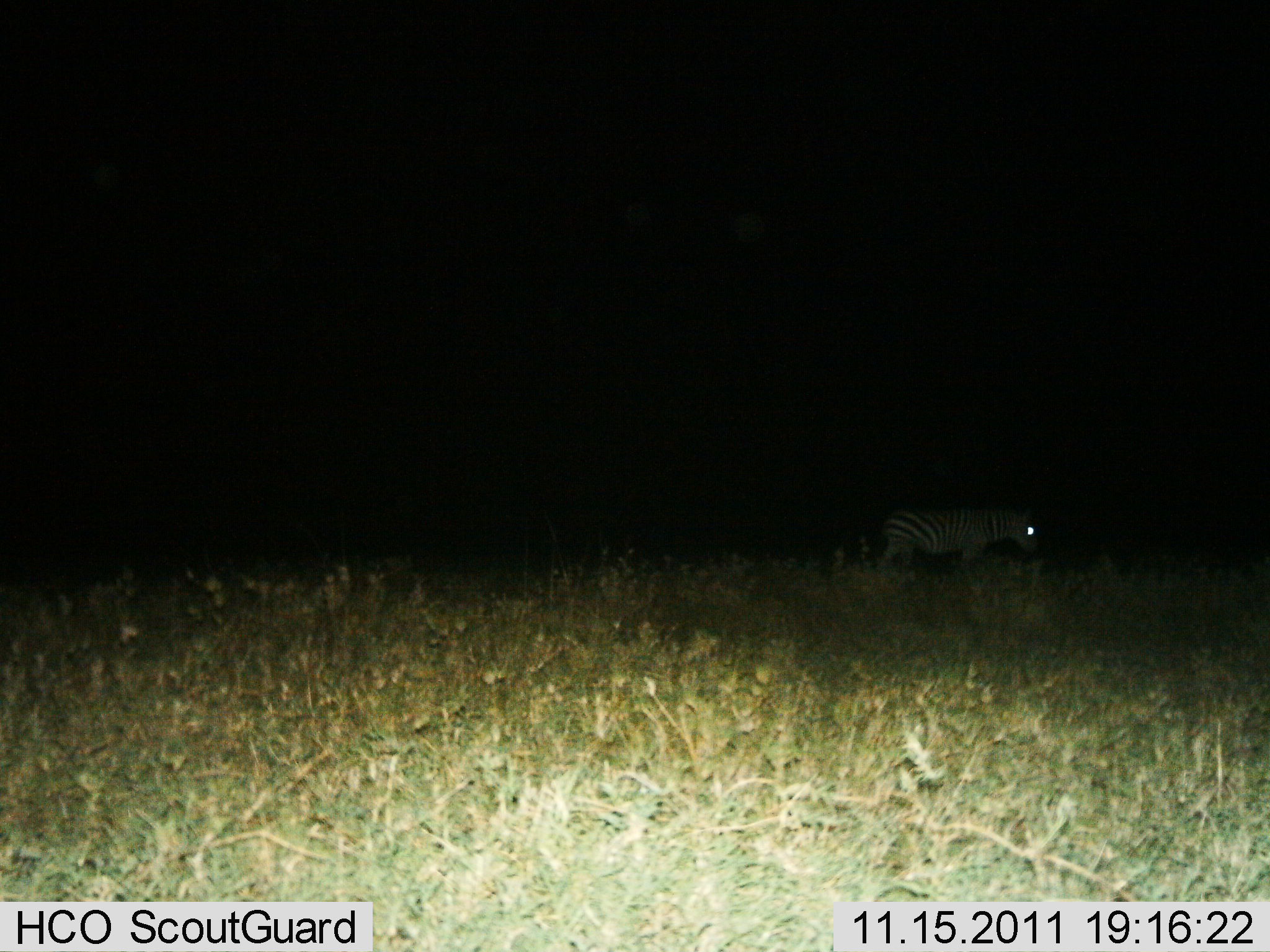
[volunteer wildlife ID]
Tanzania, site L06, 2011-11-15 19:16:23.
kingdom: Animalia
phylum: Chordata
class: Mammalia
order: Perissodactyla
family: Equidae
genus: Equus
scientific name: Equus quagga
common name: plains zebra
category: zebra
Zebra (plains zebra) (Equus quagga), count 1. Behavior (volunteer vote fractions): standing 73%, resting 0%, moving 27%, interacting 0%. Young present (vote fraction): 0%. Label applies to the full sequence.